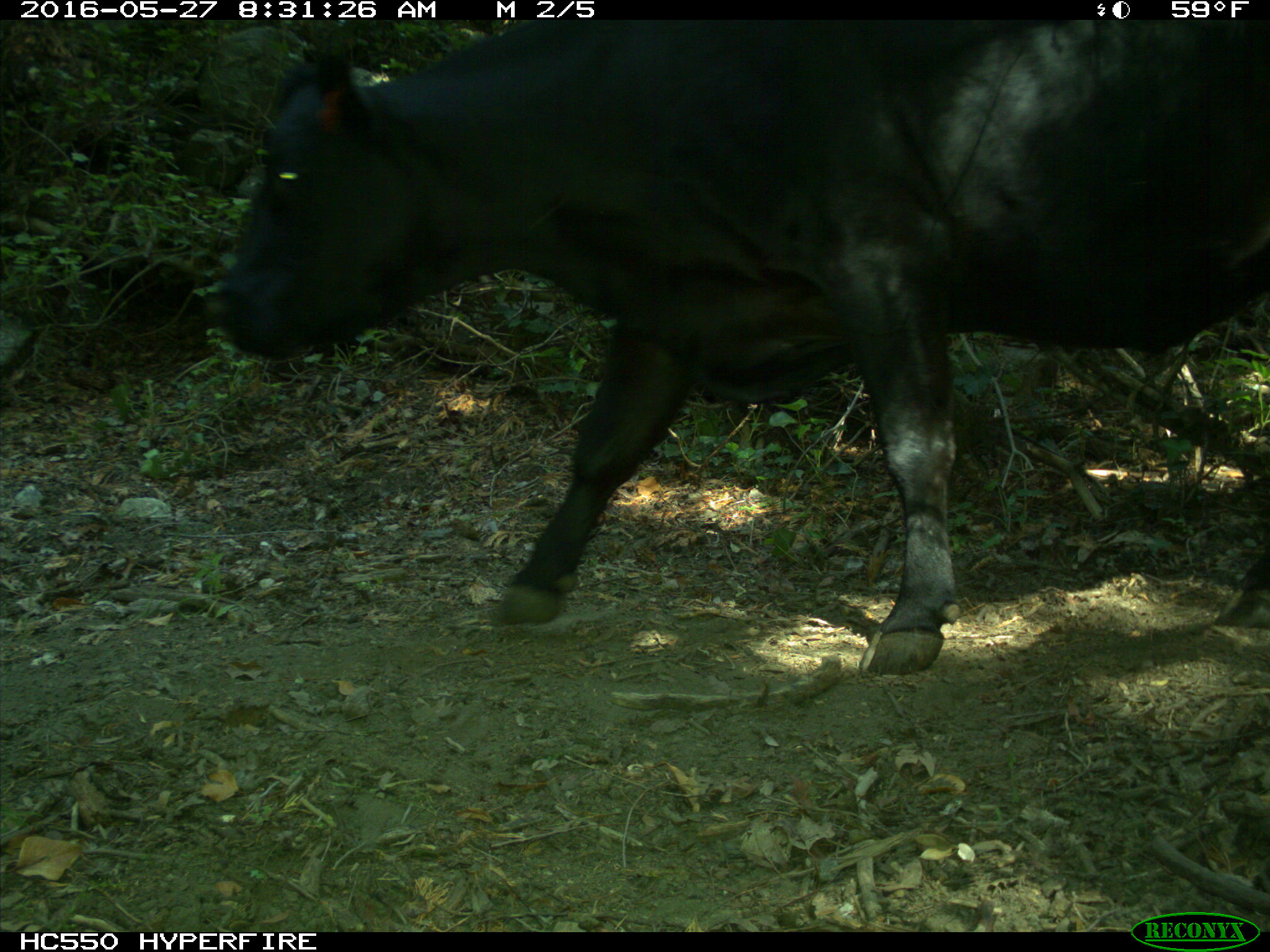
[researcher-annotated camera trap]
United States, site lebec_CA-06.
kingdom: Animalia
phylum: Chordata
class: Mammalia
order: Artiodactyla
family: Bovidae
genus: Bos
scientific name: Bos taurus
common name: domestic cow